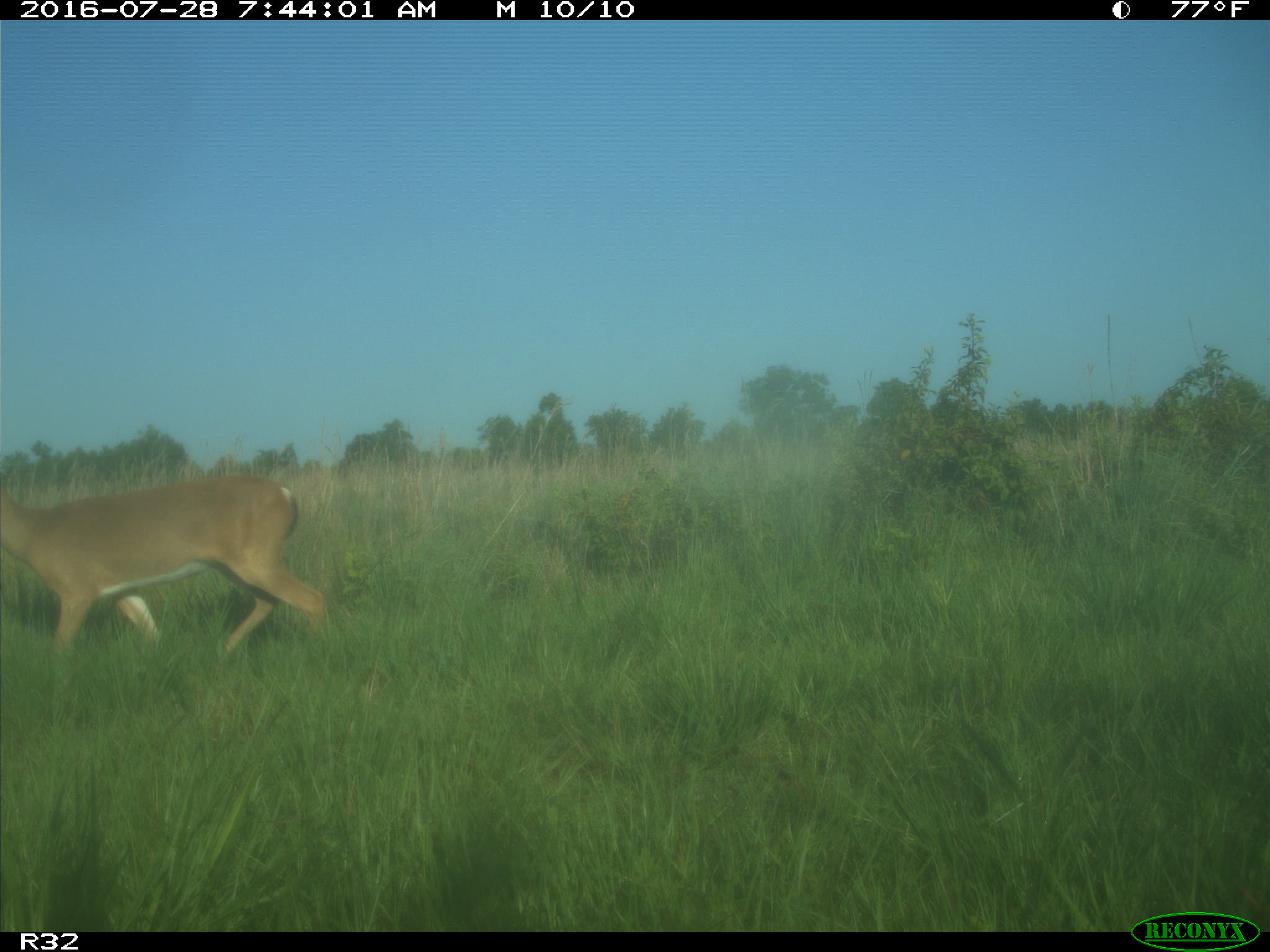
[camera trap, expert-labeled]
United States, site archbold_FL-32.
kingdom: Animalia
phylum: Chordata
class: Mammalia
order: Artiodactyla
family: Cervidae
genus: Odocoileus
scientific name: Odocoileus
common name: deer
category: unidentified deer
Unidentified deer (deer) (Odocoileus).